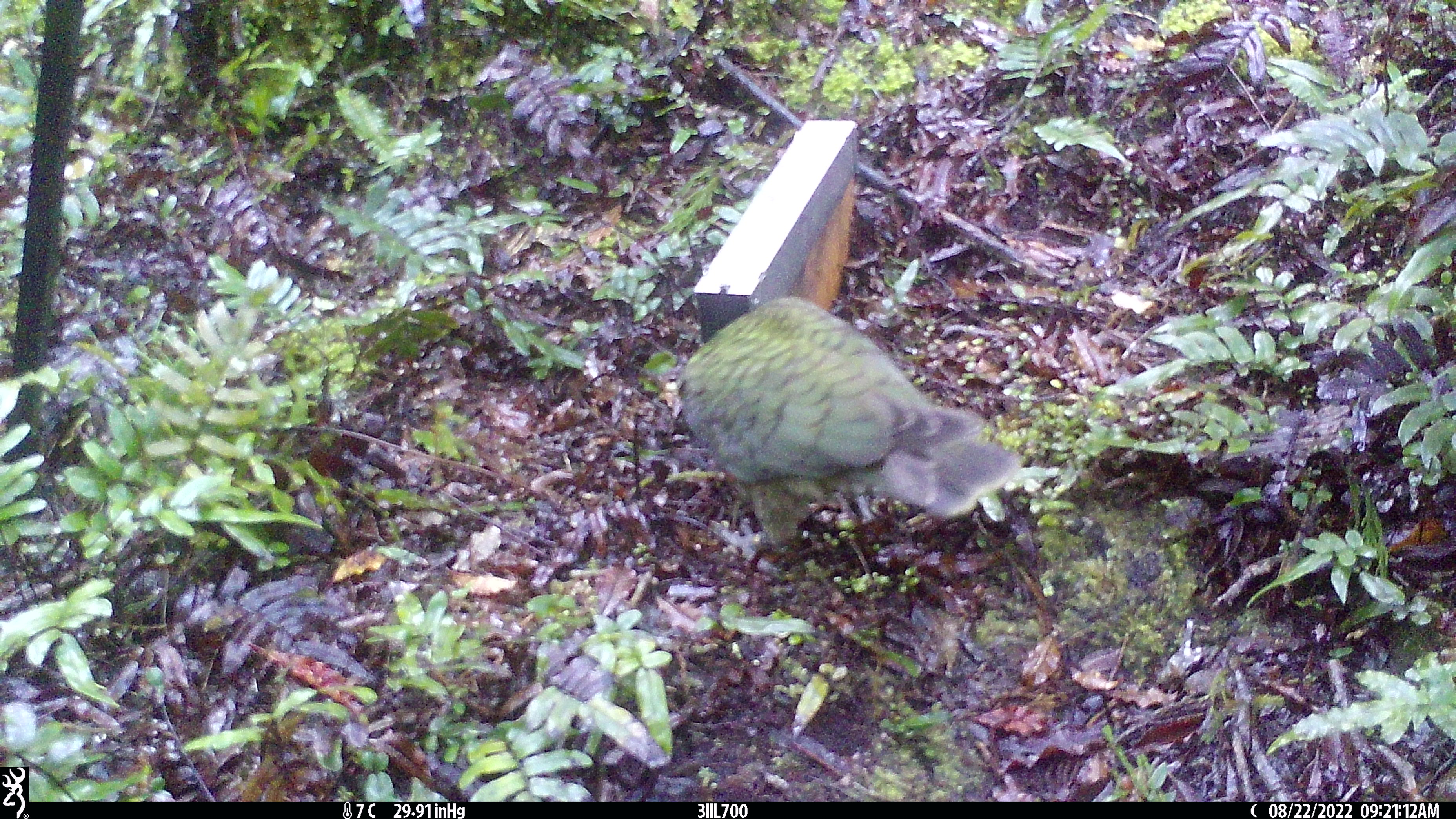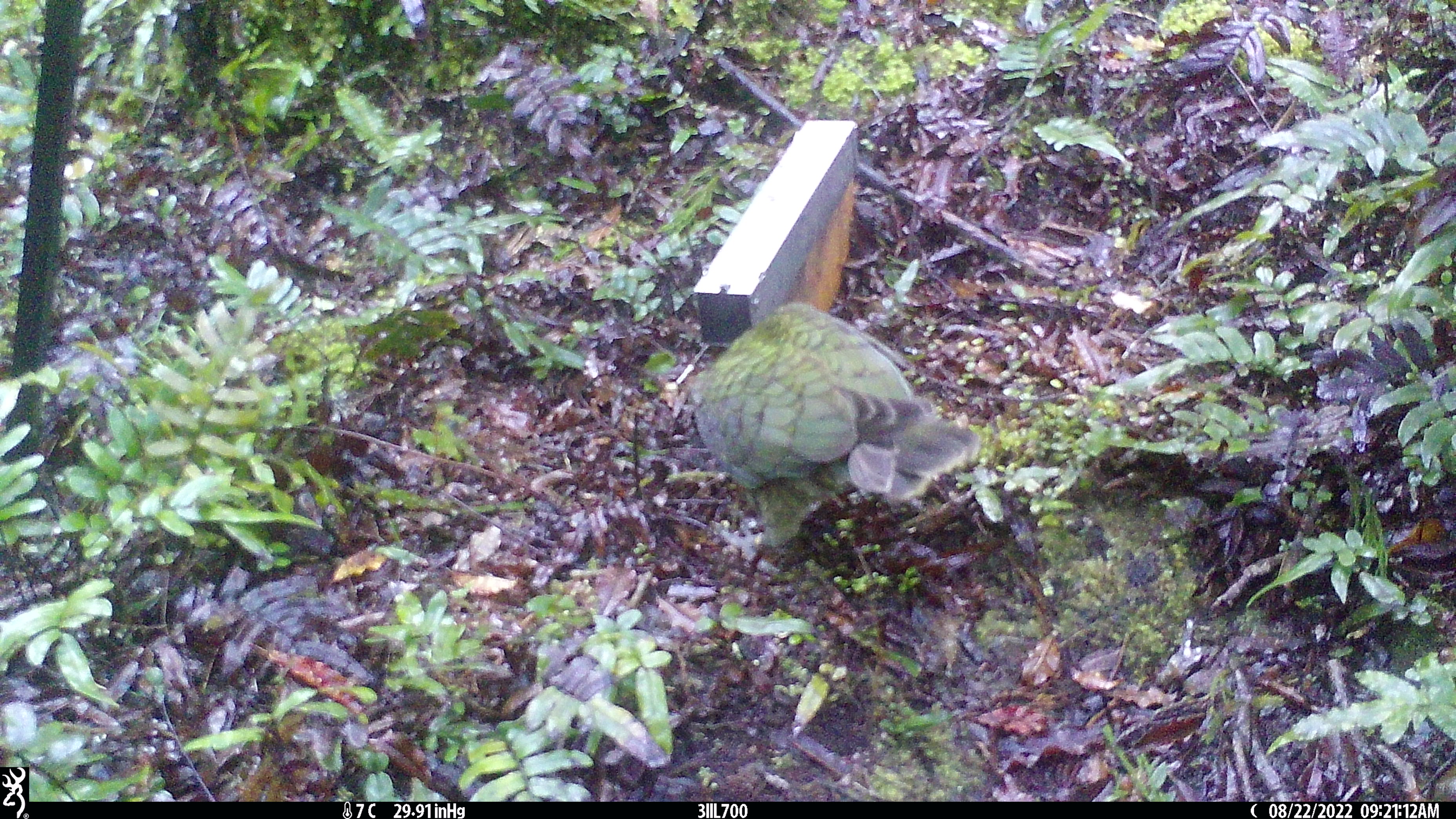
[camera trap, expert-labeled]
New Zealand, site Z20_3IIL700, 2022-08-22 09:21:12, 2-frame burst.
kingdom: Animalia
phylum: Chordata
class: Aves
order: Psittaciformes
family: Strigopidae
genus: Nestor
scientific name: Nestor notabilis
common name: kea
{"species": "kea (Nestor notabilis)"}